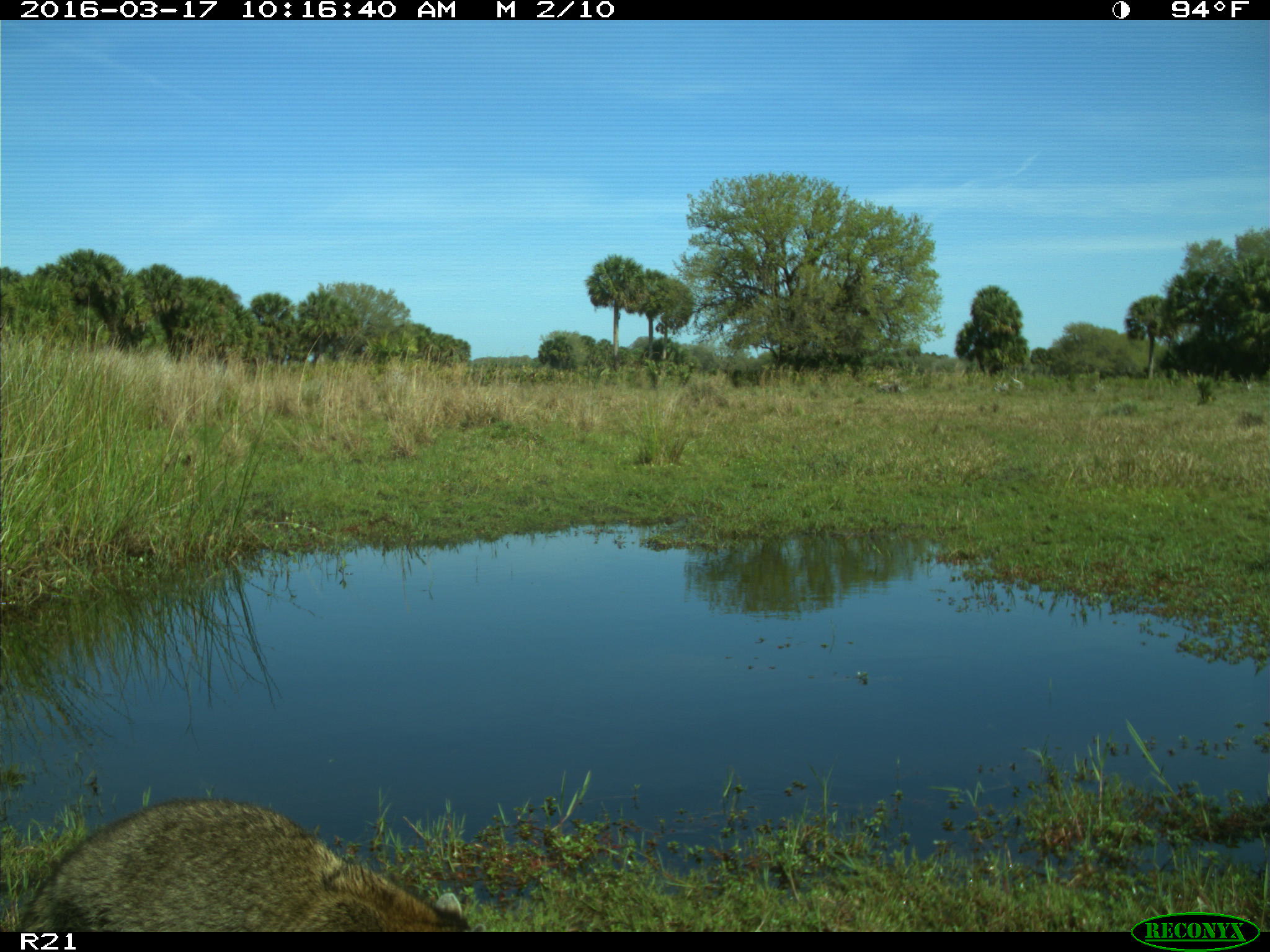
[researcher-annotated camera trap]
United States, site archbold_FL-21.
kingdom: Animalia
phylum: Chordata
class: Mammalia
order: Carnivora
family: Procyonidae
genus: Procyon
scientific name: Procyon lotor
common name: common raccoon